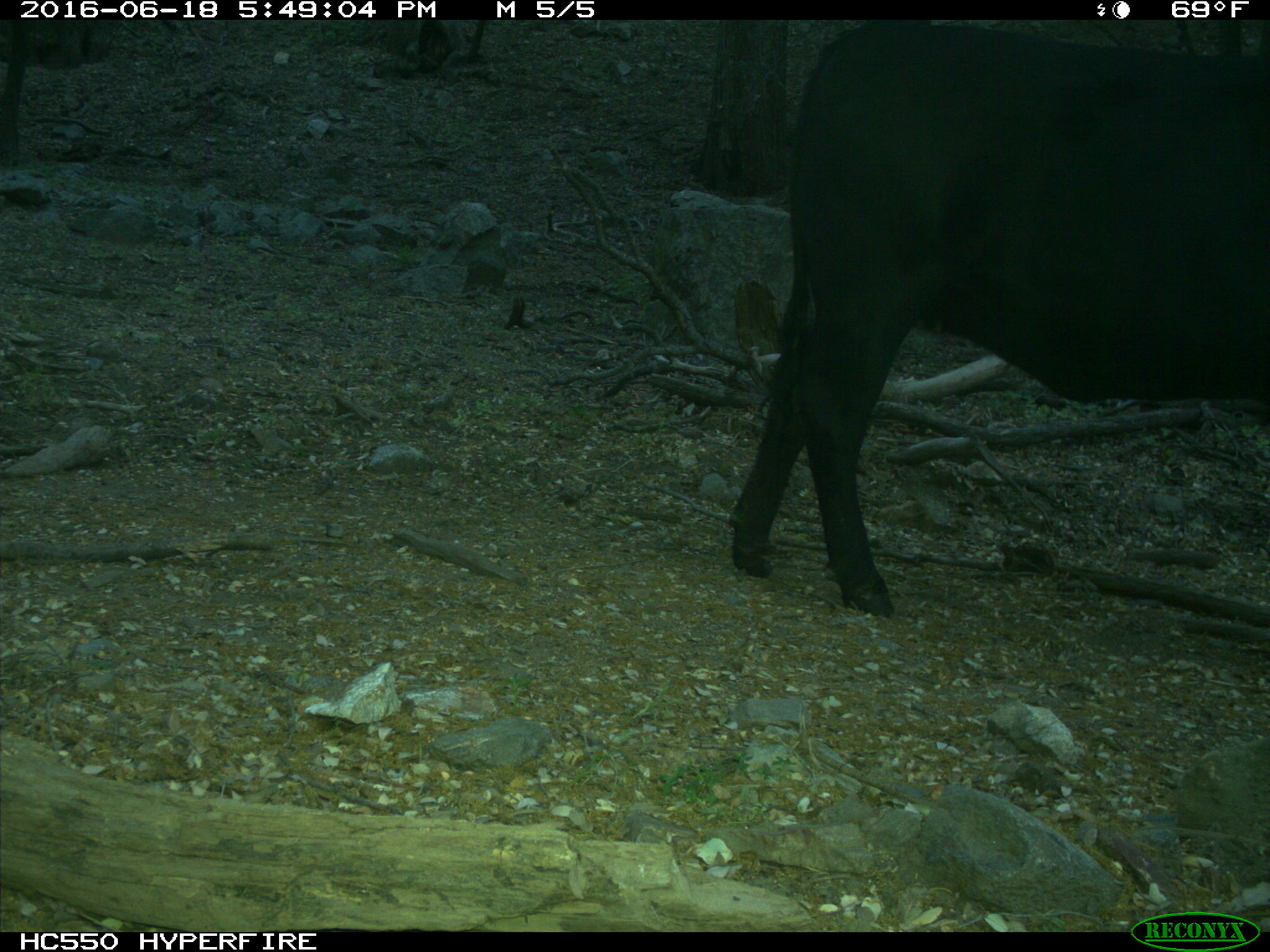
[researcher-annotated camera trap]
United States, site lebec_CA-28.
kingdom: Animalia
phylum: Chordata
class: Mammalia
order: Artiodactyla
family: Bovidae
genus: Bos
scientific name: Bos taurus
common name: domestic cow